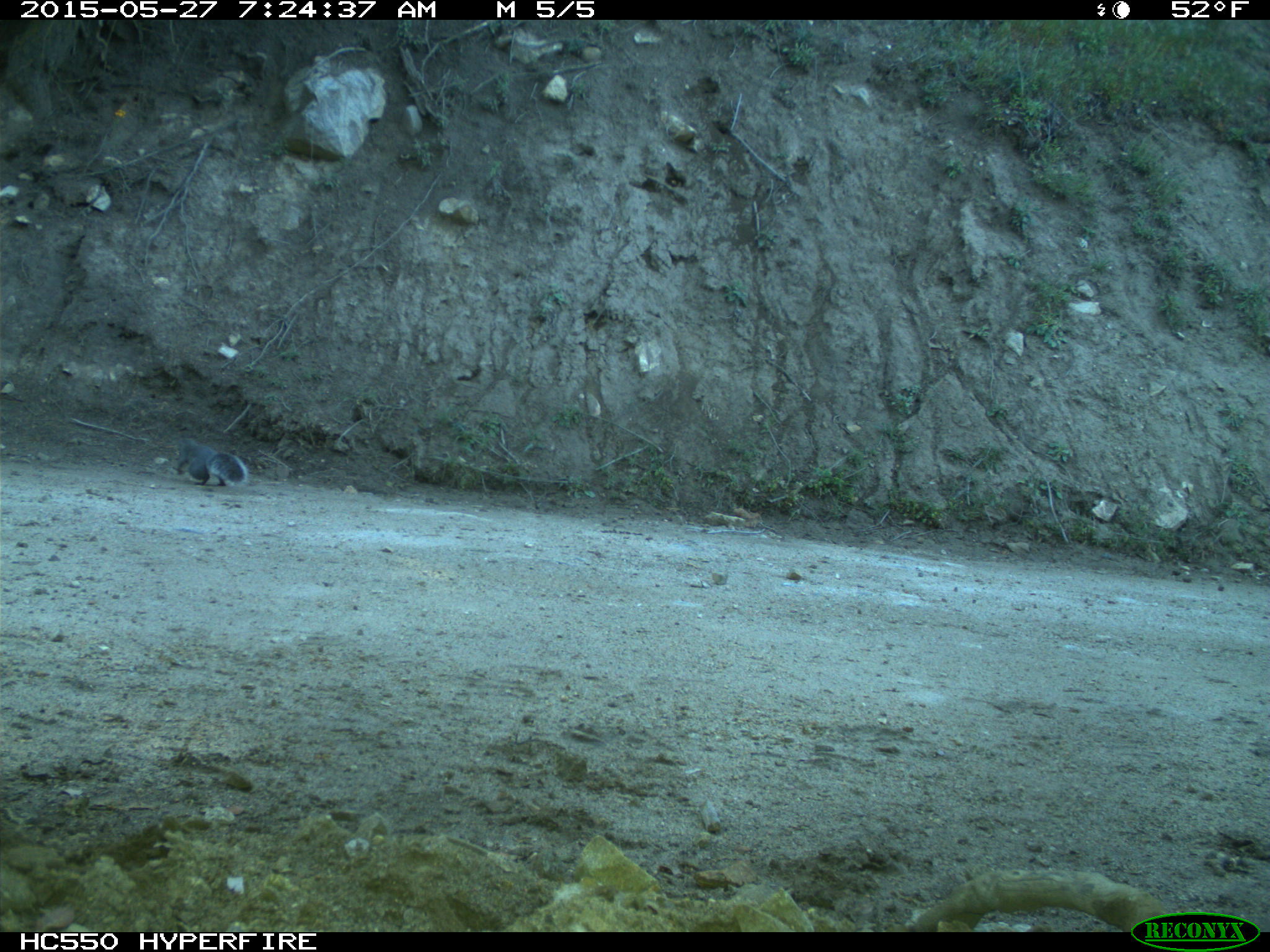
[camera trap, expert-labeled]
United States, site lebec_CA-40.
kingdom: Animalia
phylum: Chordata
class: Mammalia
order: Rodentia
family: Sciuridae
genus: Sciurus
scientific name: Sciurus carolinensis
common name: eastern gray squirrel